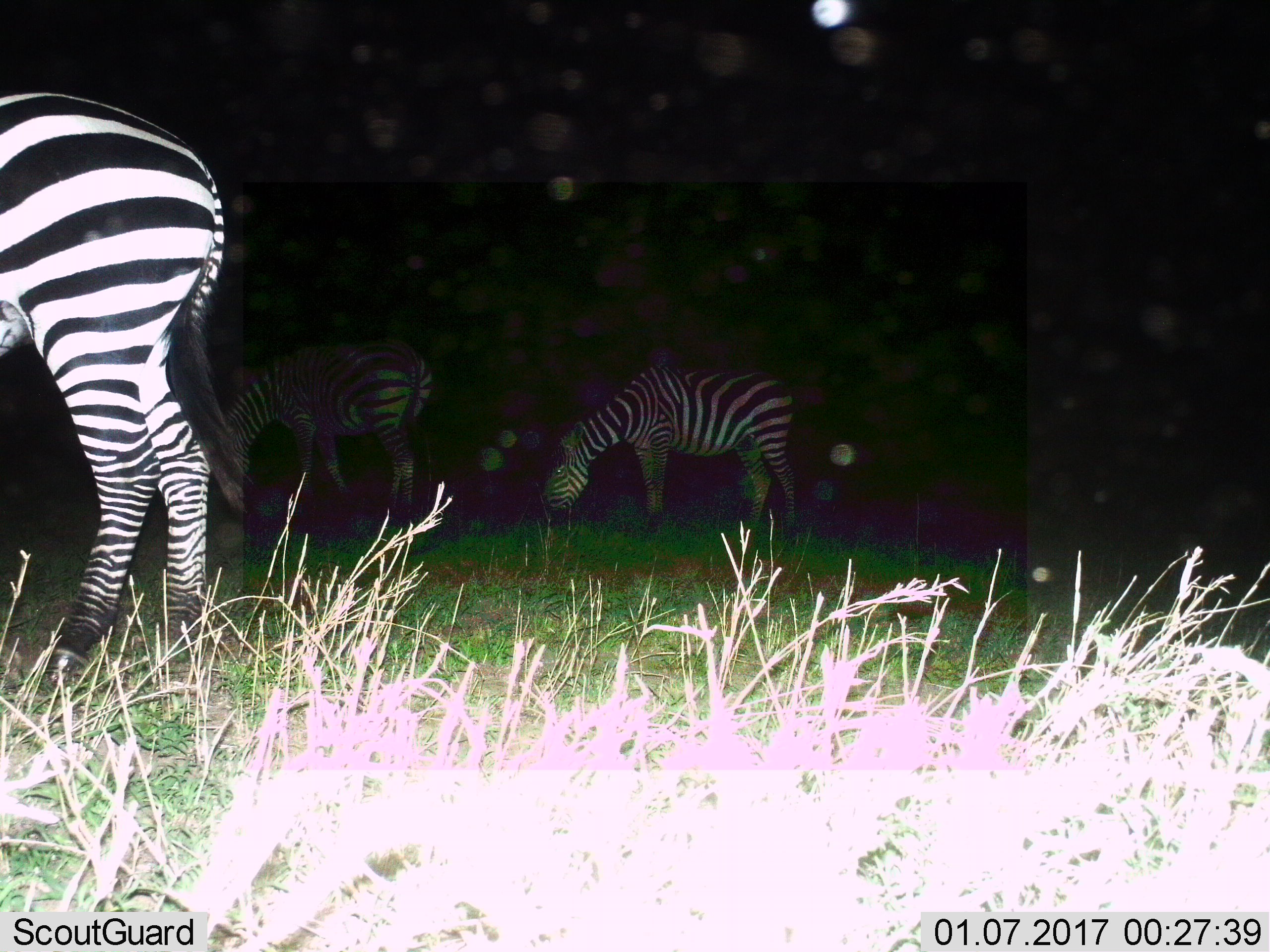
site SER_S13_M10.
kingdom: Animalia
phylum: Chordata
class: Mammalia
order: Perissodactyla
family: Equidae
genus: Equus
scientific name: Equus quagga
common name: plains zebra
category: zebraplains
Zebraplains (plains zebra) (Equus quagga), count 3. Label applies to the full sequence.